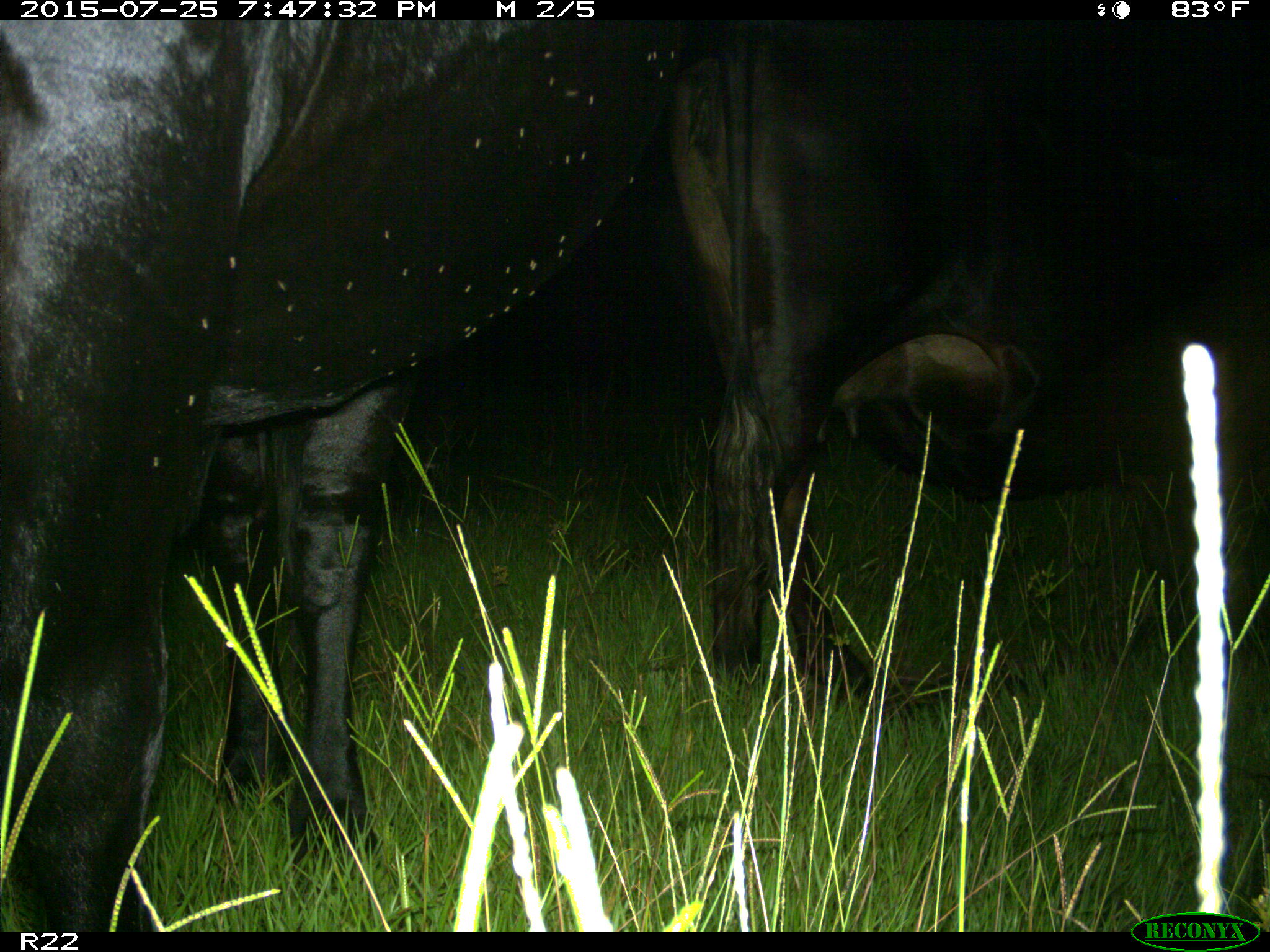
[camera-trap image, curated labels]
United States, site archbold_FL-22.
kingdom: Animalia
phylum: Chordata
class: Mammalia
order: Artiodactyla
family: Bovidae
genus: Bos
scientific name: Bos taurus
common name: domestic cow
Bos taurus (domestic cow).